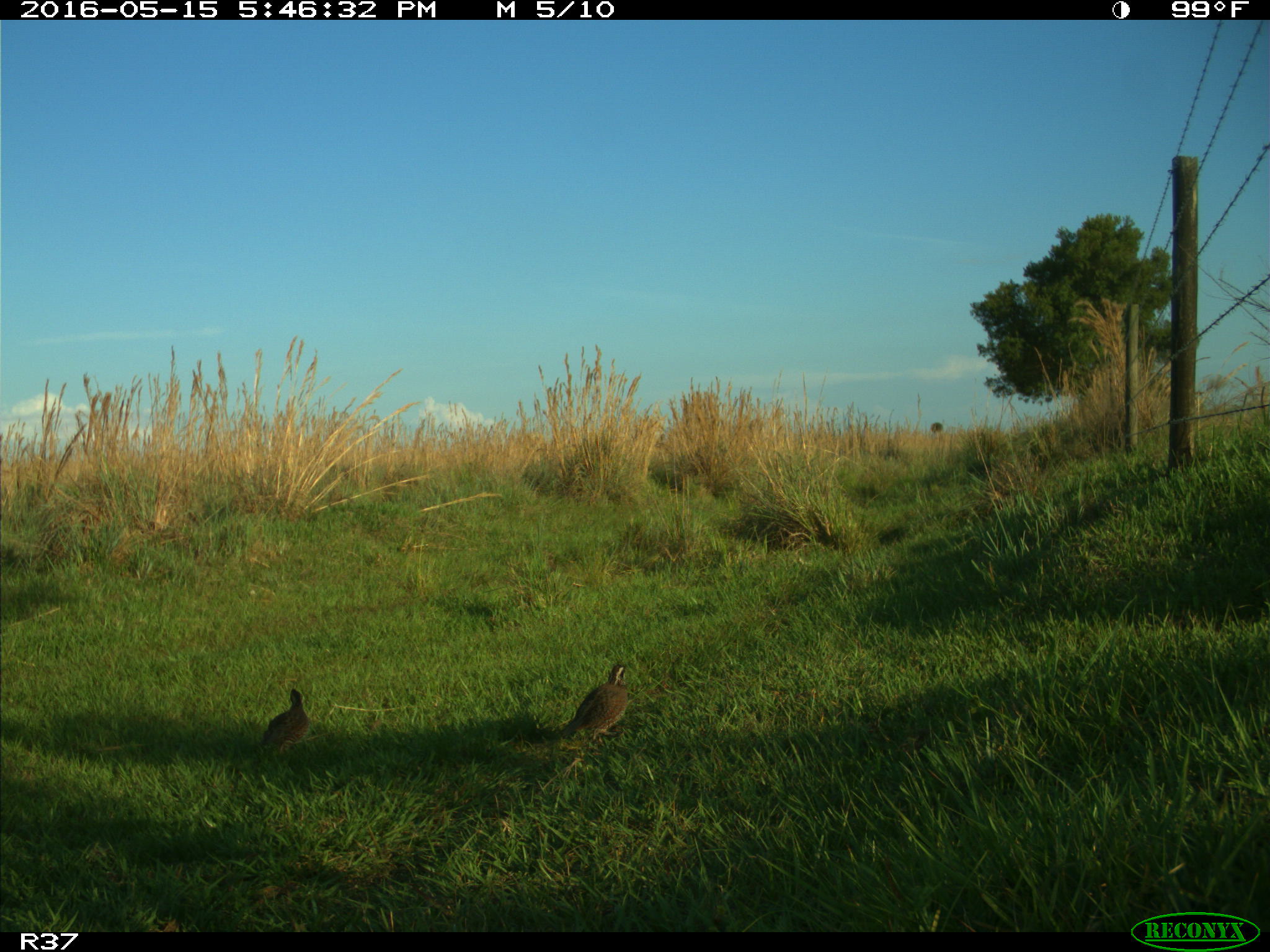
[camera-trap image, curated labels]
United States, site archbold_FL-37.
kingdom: Animalia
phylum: Chordata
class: Aves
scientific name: Aves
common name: birds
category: unidentified bird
Unidentified bird (birds) (Aves).